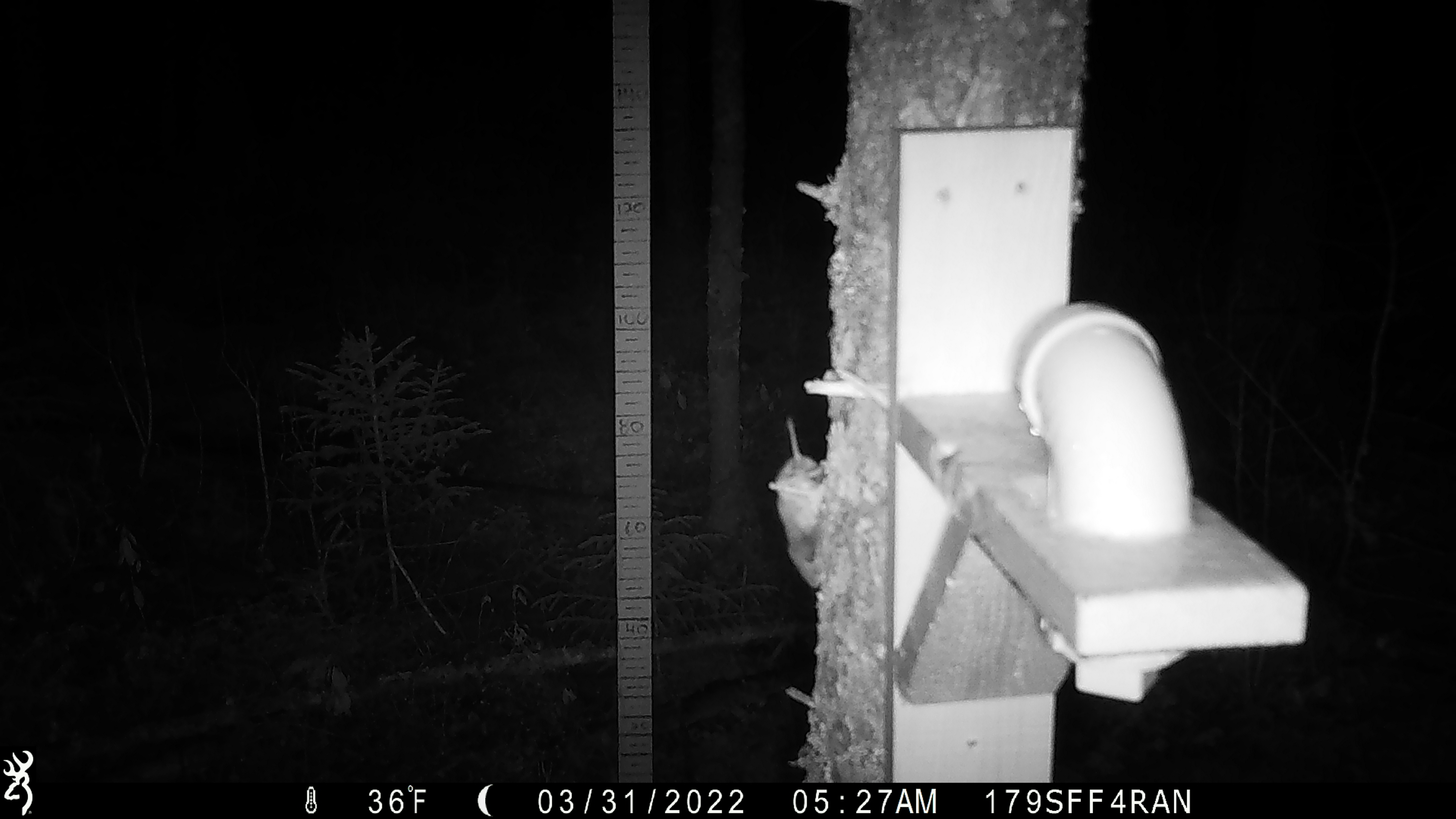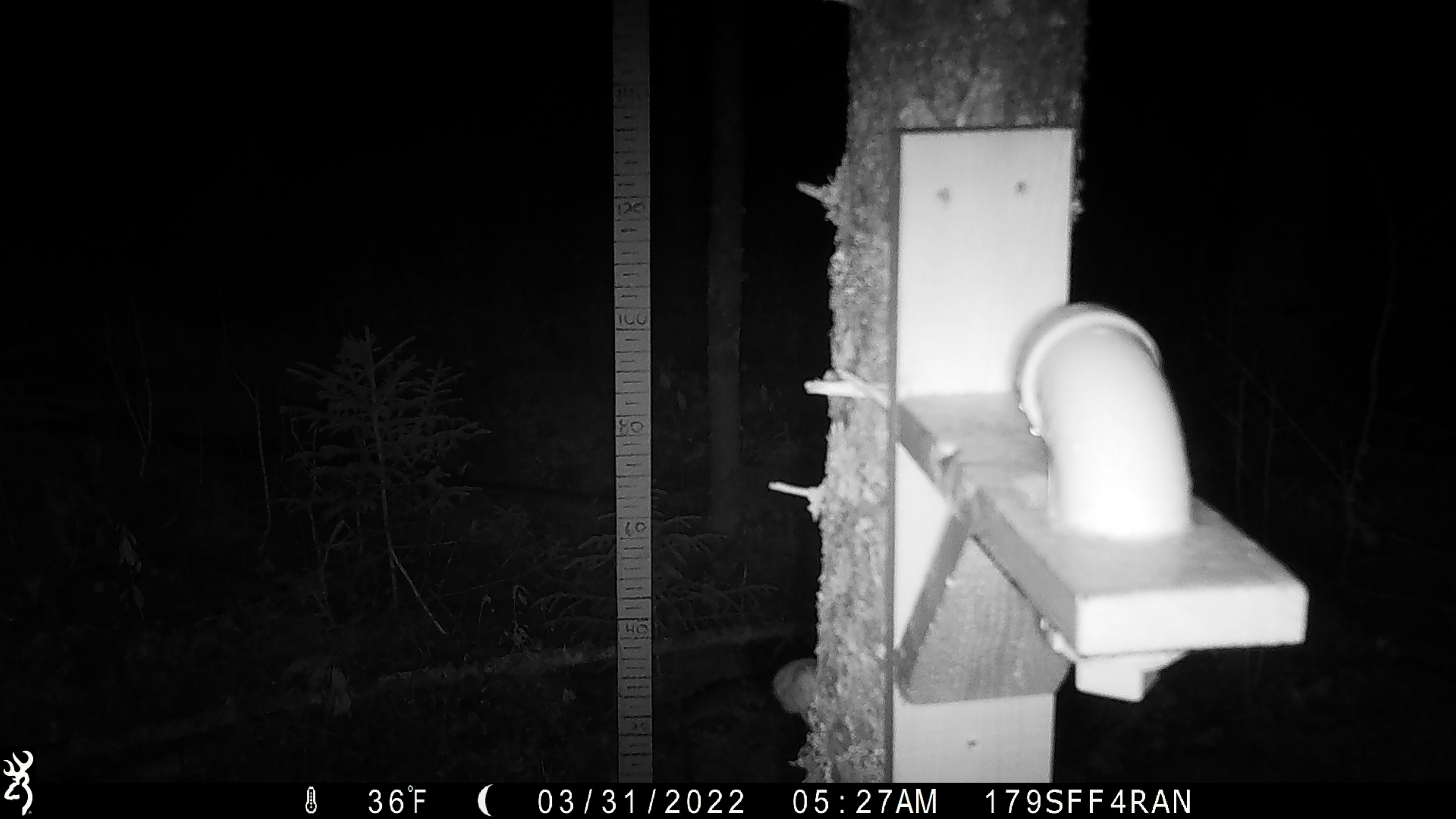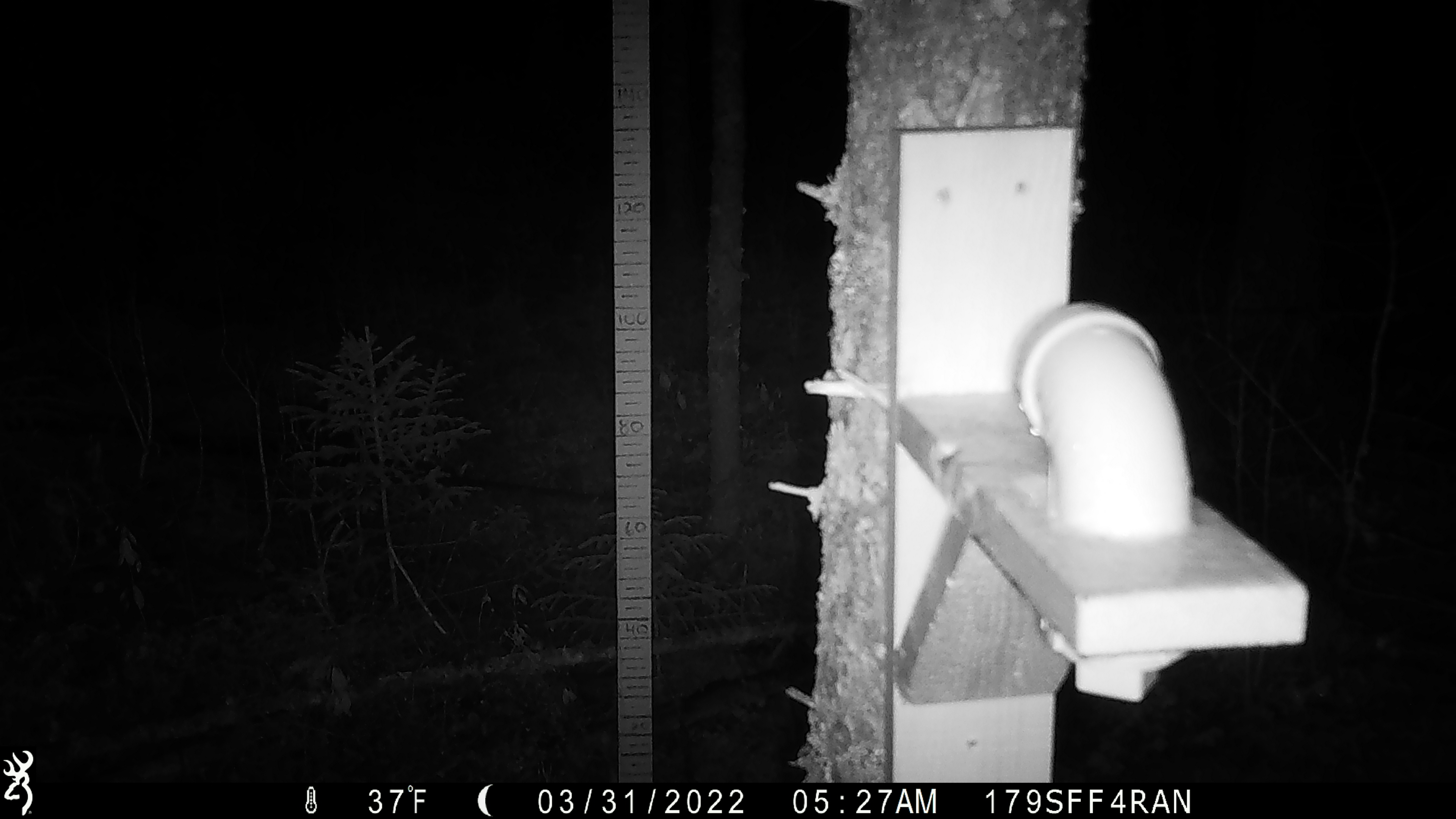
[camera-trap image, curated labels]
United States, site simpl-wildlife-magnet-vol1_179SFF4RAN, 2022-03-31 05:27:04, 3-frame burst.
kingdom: Animalia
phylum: Chordata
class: Mammalia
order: Rodentia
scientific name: Rodentia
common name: mouse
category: mouse sp.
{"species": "mouse sp. (mouse) (Rodentia)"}